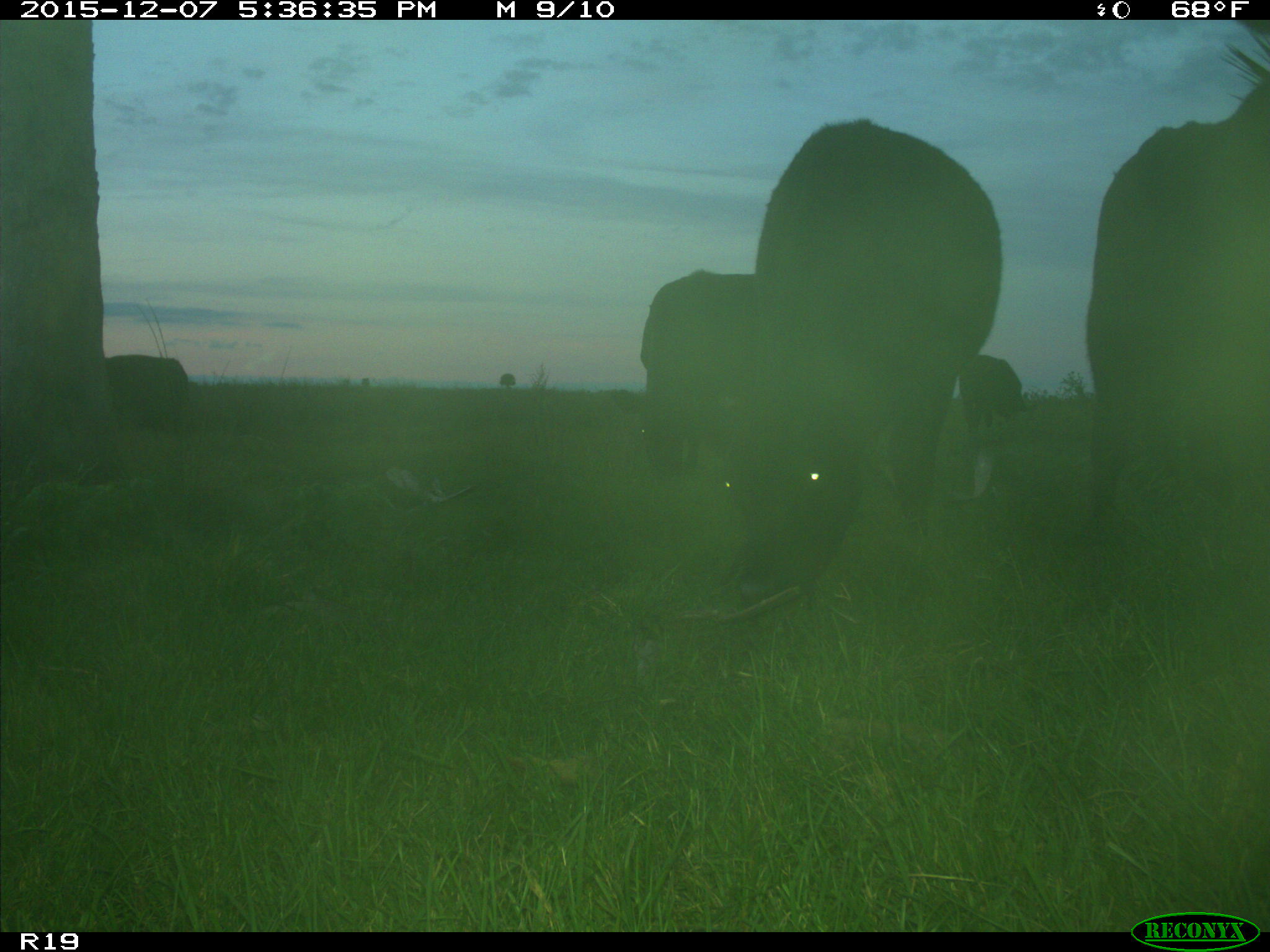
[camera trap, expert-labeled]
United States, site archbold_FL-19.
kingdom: Animalia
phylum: Chordata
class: Mammalia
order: Artiodactyla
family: Bovidae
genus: Bos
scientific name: Bos taurus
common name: domestic cow